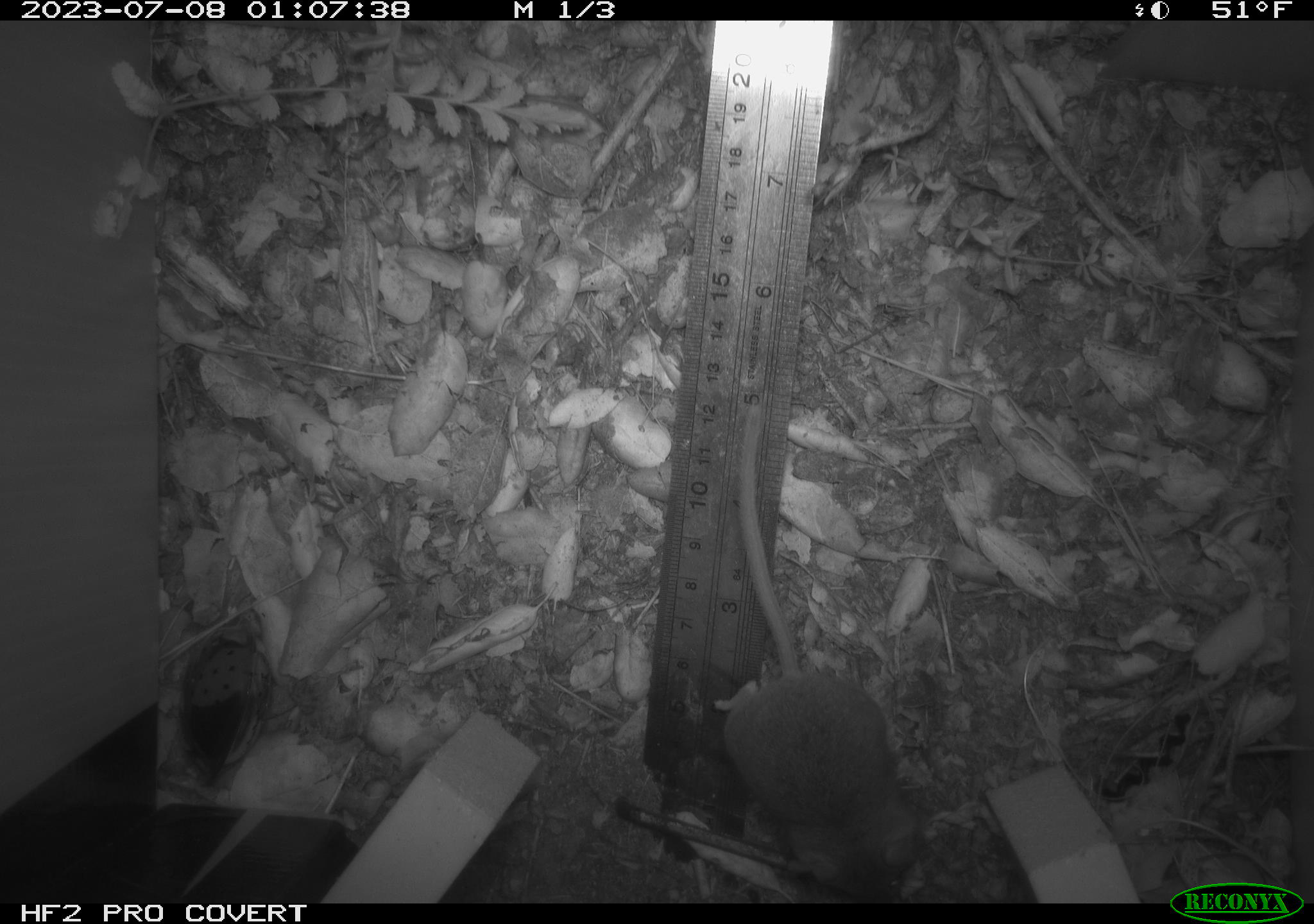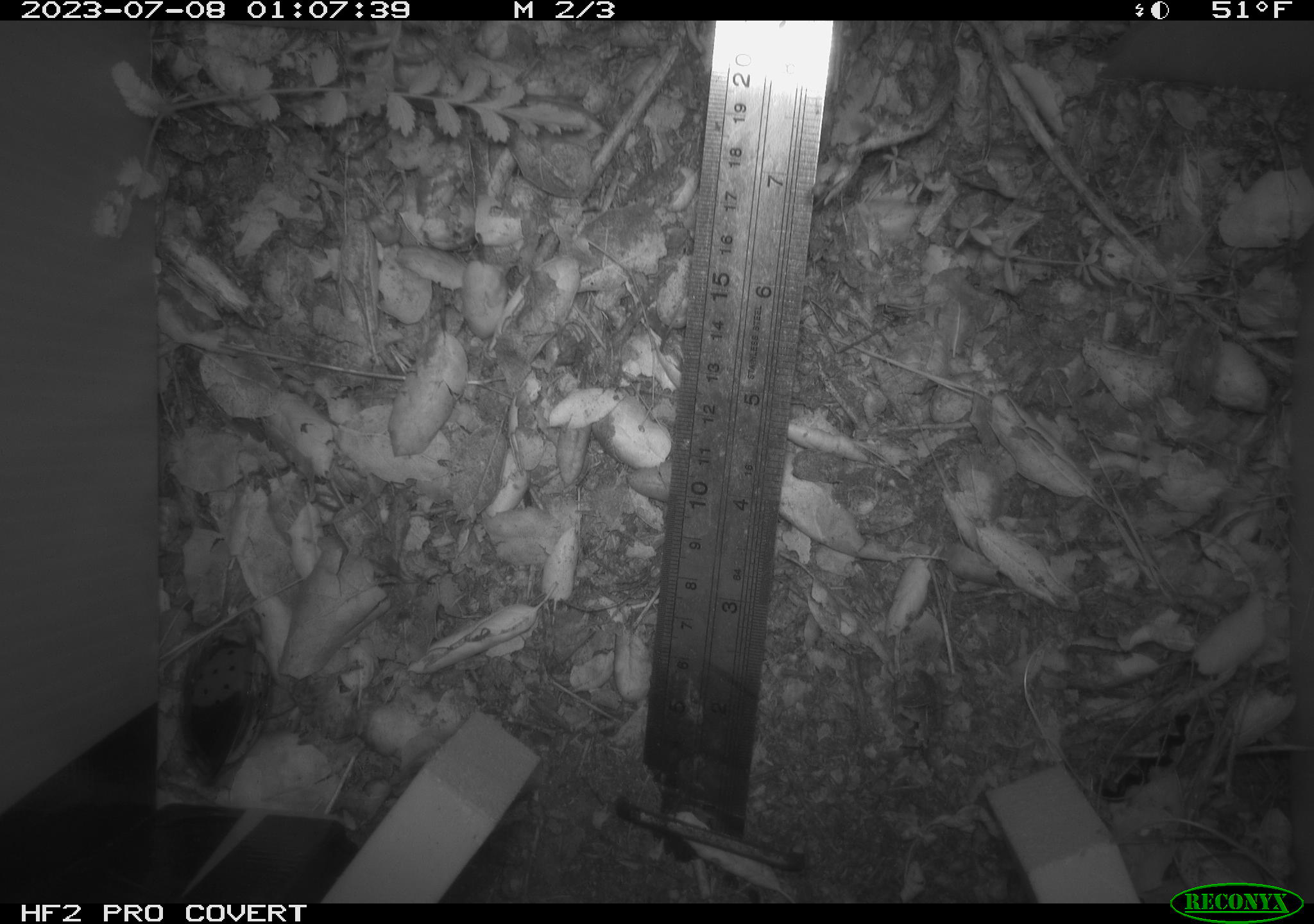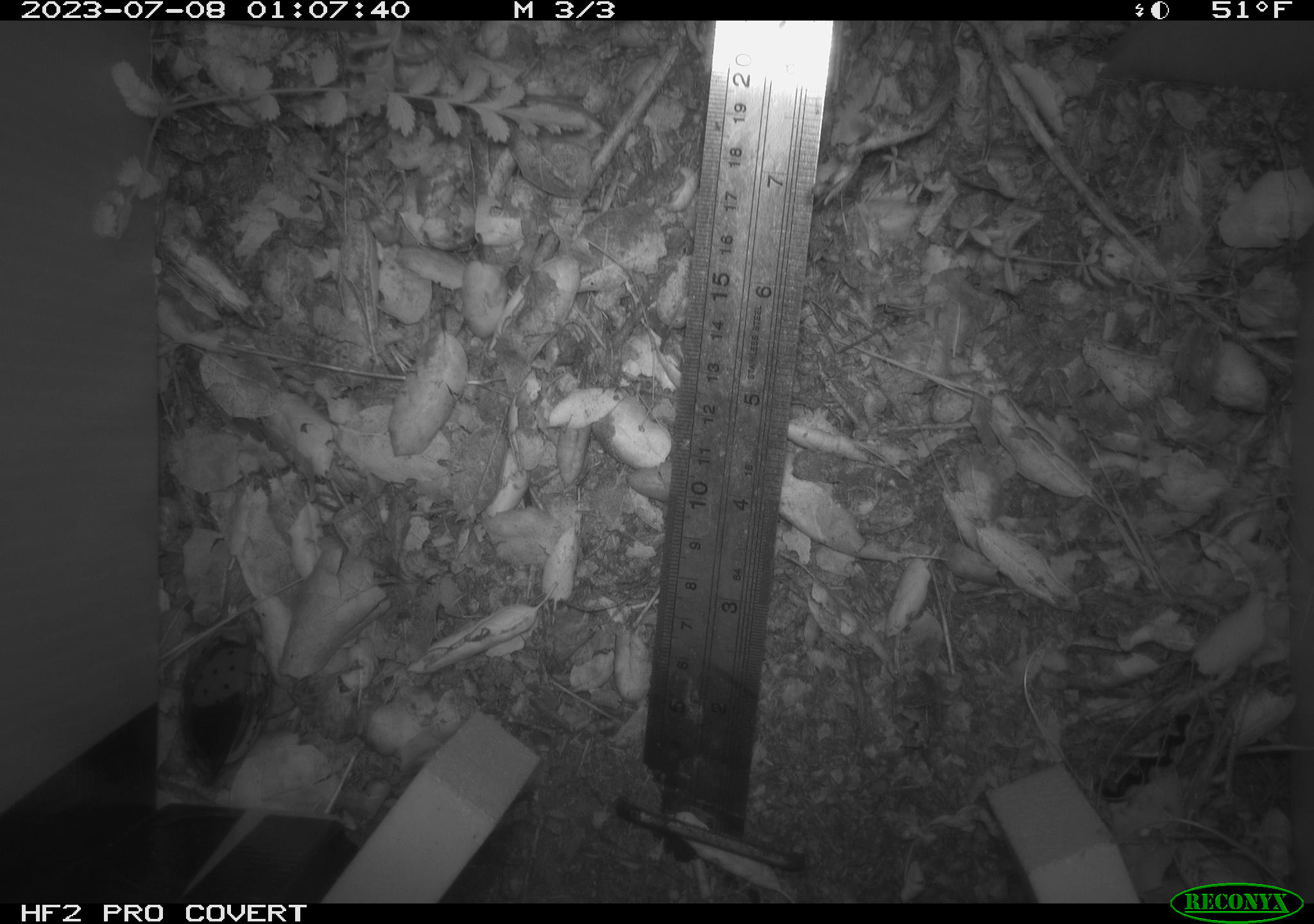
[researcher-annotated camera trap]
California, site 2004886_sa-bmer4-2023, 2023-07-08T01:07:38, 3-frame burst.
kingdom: Animalia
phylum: Chordata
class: Mammalia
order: Rodentia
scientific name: Rodentia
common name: mouse species